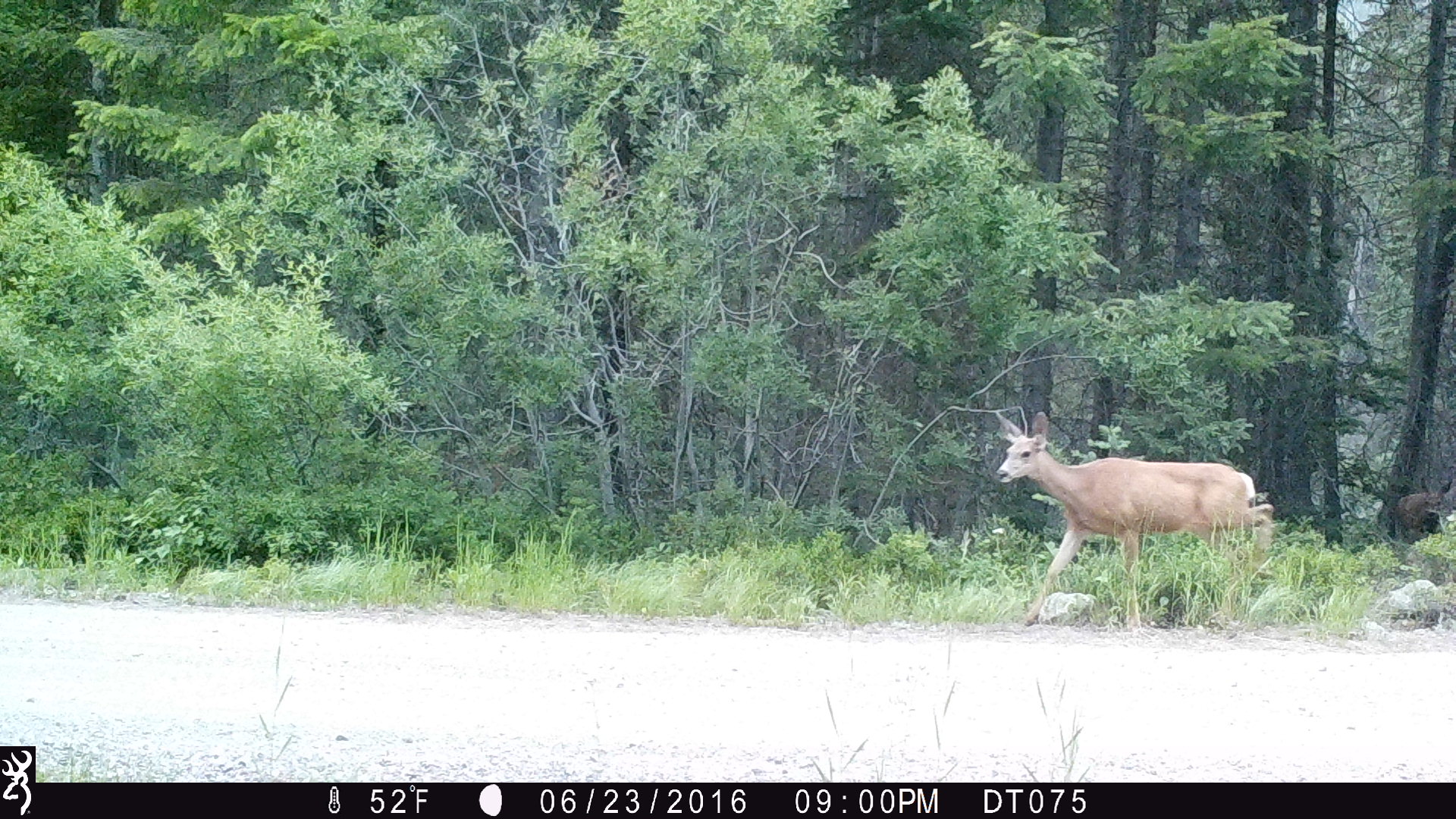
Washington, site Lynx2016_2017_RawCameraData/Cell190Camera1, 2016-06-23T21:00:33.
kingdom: Animalia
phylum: Chordata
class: Mammalia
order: Artiodactyla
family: Cervidae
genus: Odocoileus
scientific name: Odocoileus hemionus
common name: mule deer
Odocoileus hemionus (mule deer). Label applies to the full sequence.